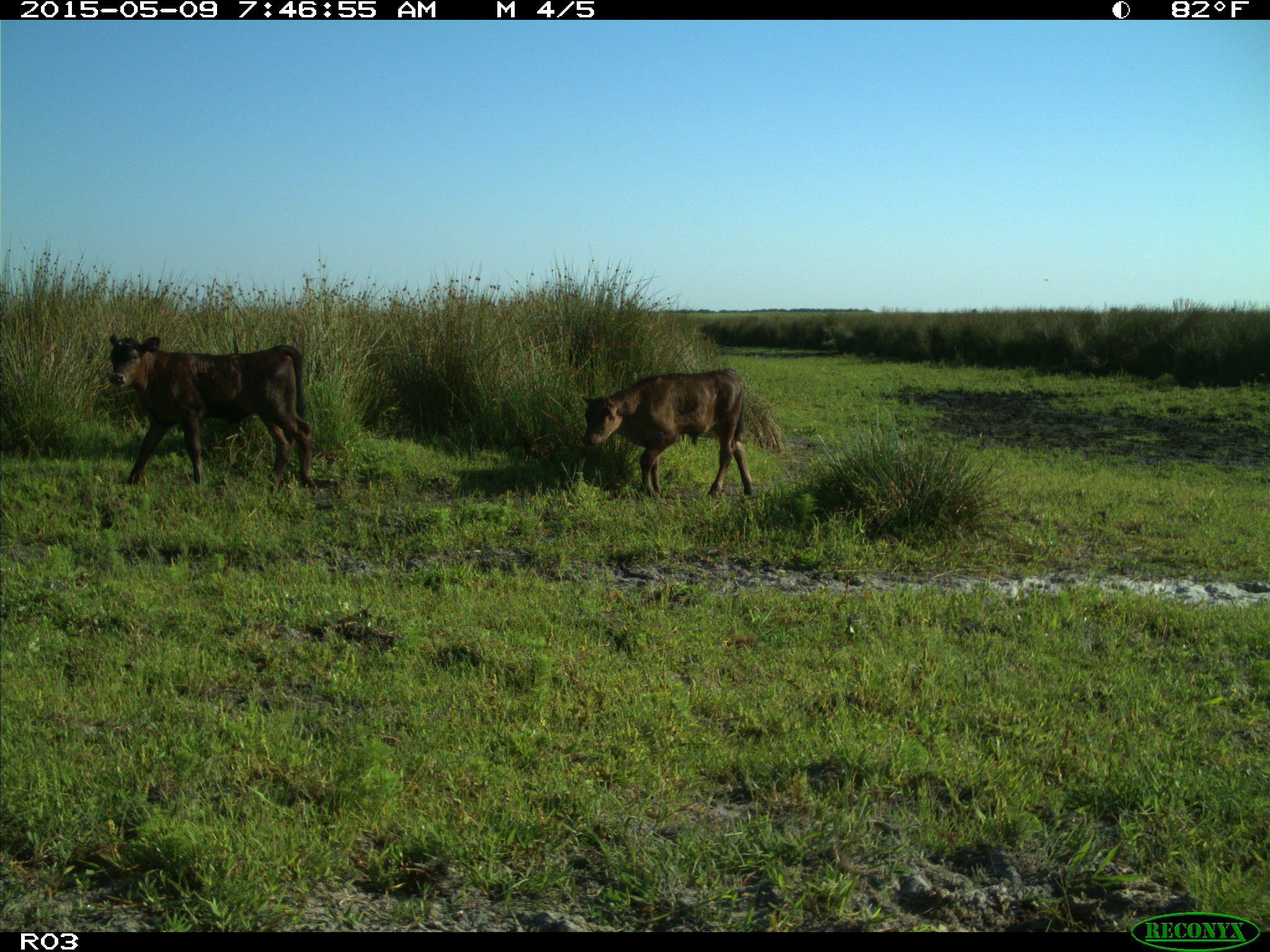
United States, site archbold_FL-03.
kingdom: Animalia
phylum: Chordata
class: Mammalia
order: Artiodactyla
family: Bovidae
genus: Bos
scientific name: Bos taurus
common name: domestic cow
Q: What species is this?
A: Bos taurus (domestic cow).